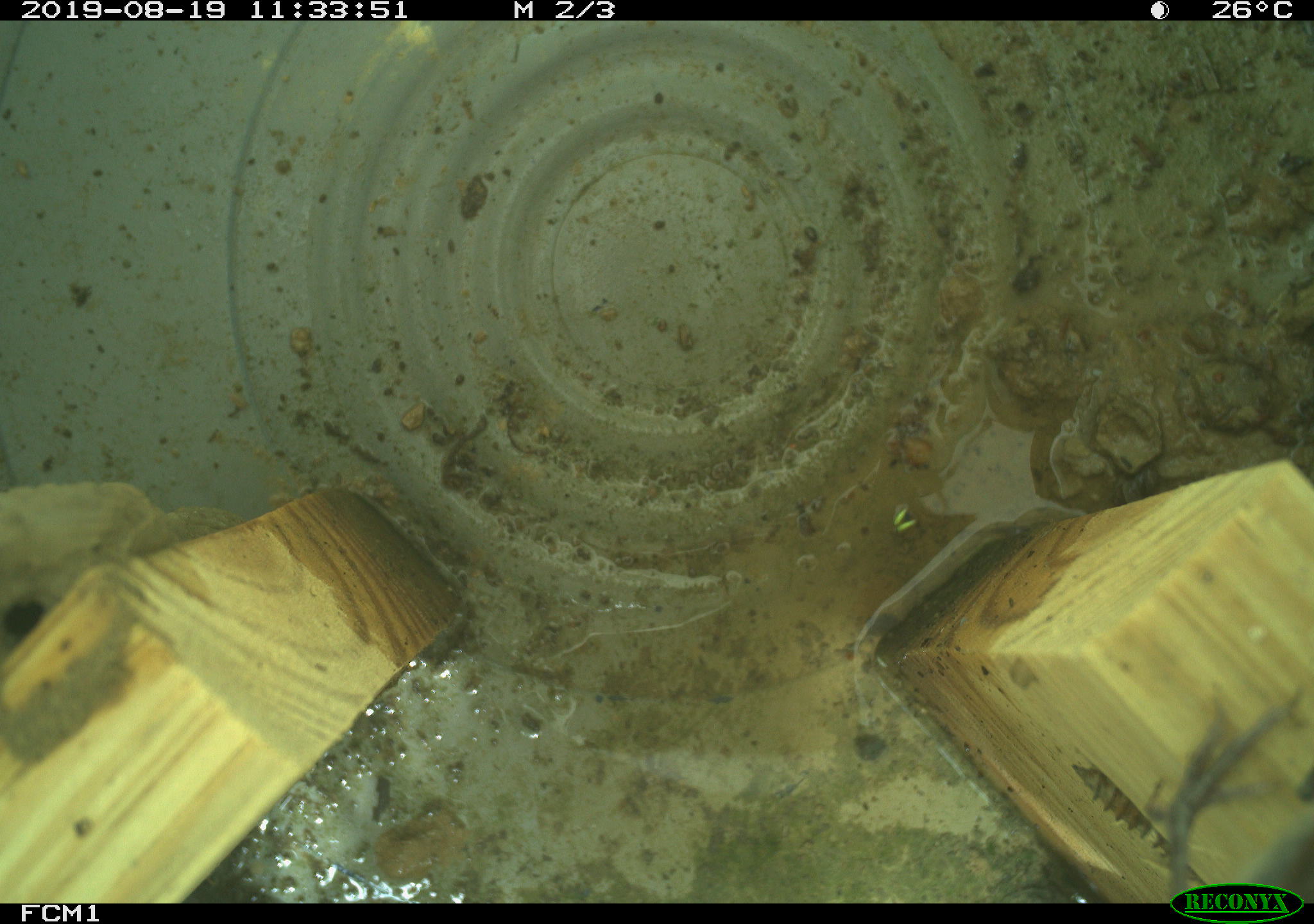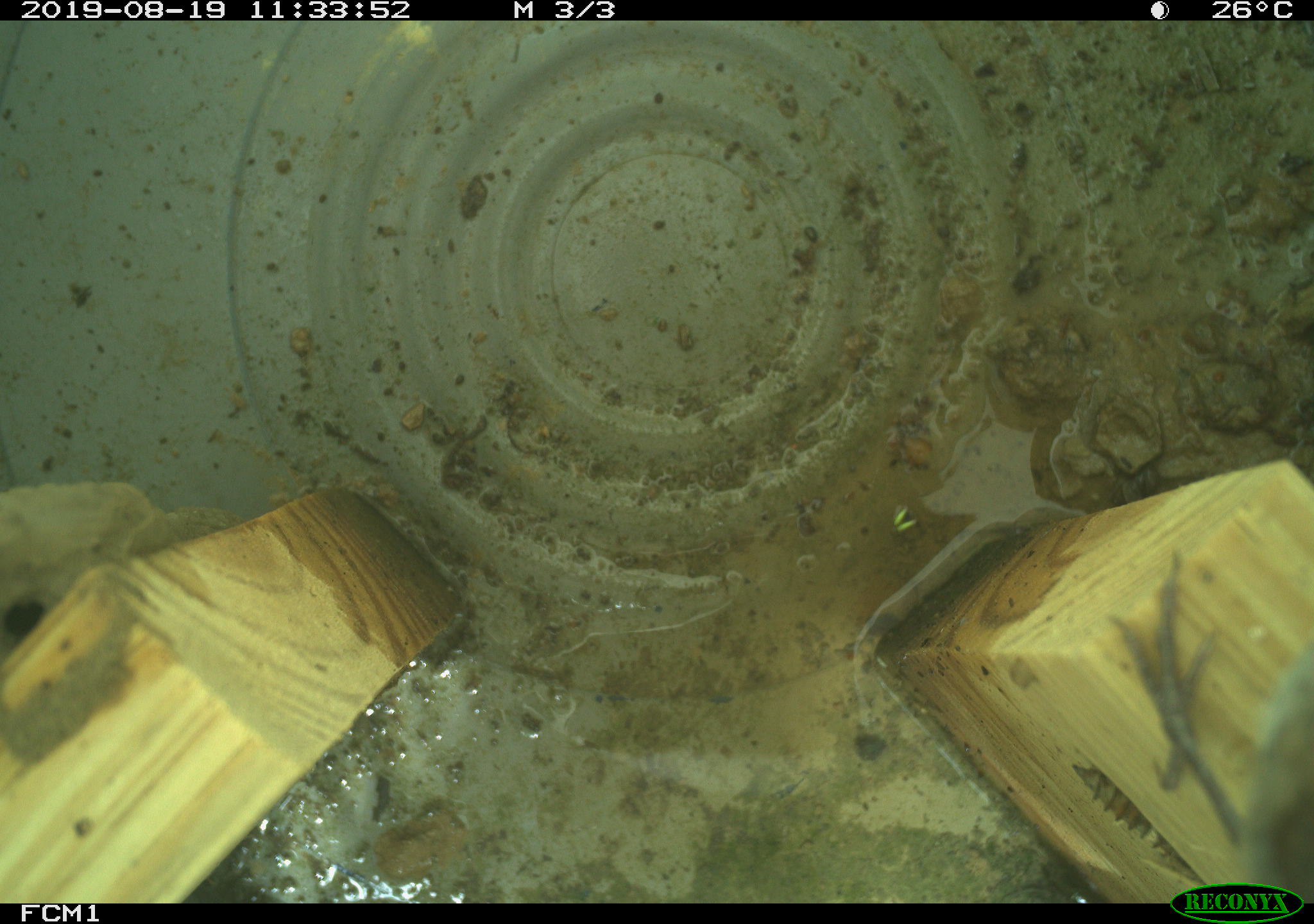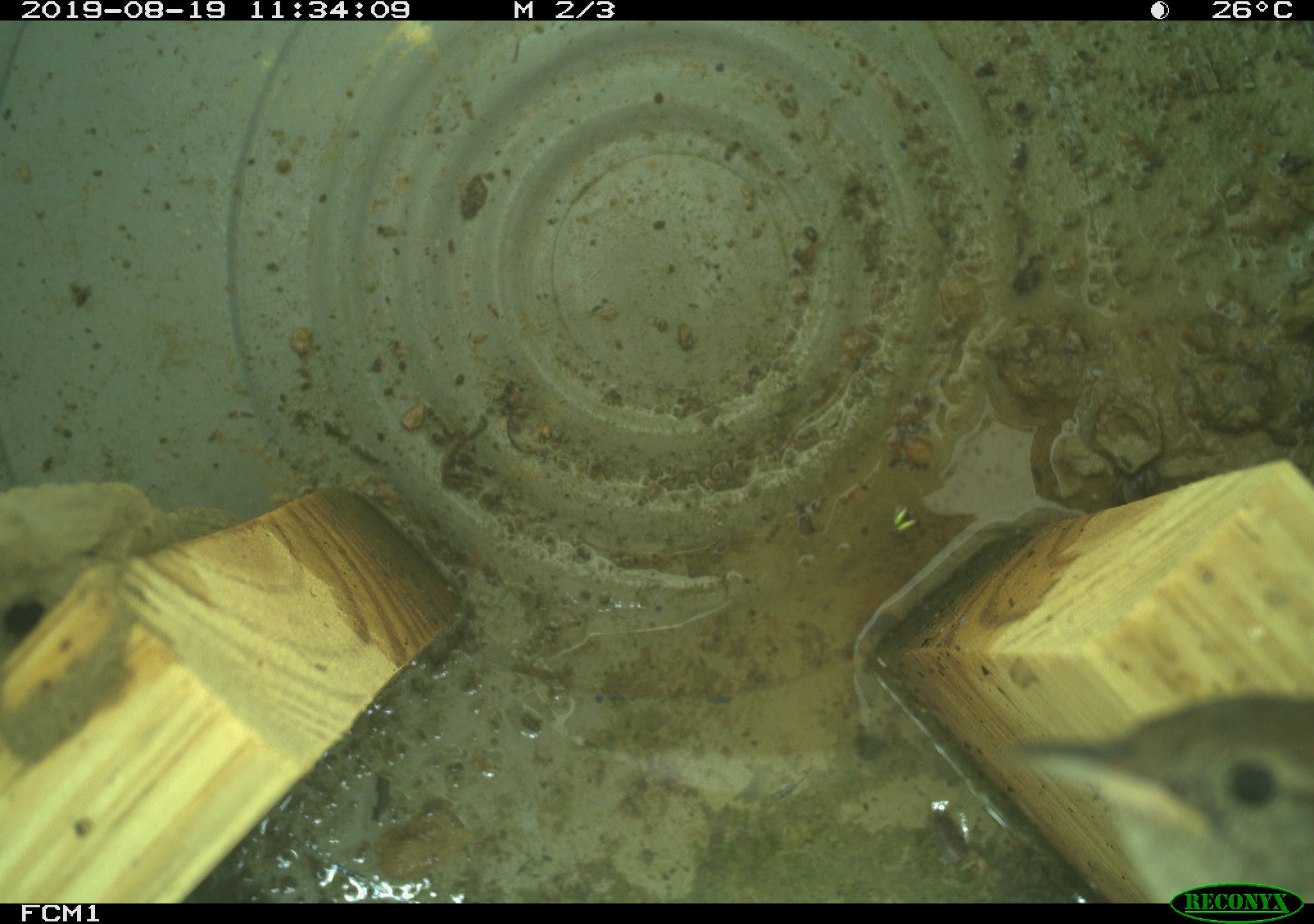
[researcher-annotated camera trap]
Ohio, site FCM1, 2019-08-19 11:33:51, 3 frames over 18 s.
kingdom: Animalia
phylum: Chordata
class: Aves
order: Passeriformes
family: Troglodytidae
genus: Troglodytes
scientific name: Troglodytes aedon aedon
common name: northern house wren